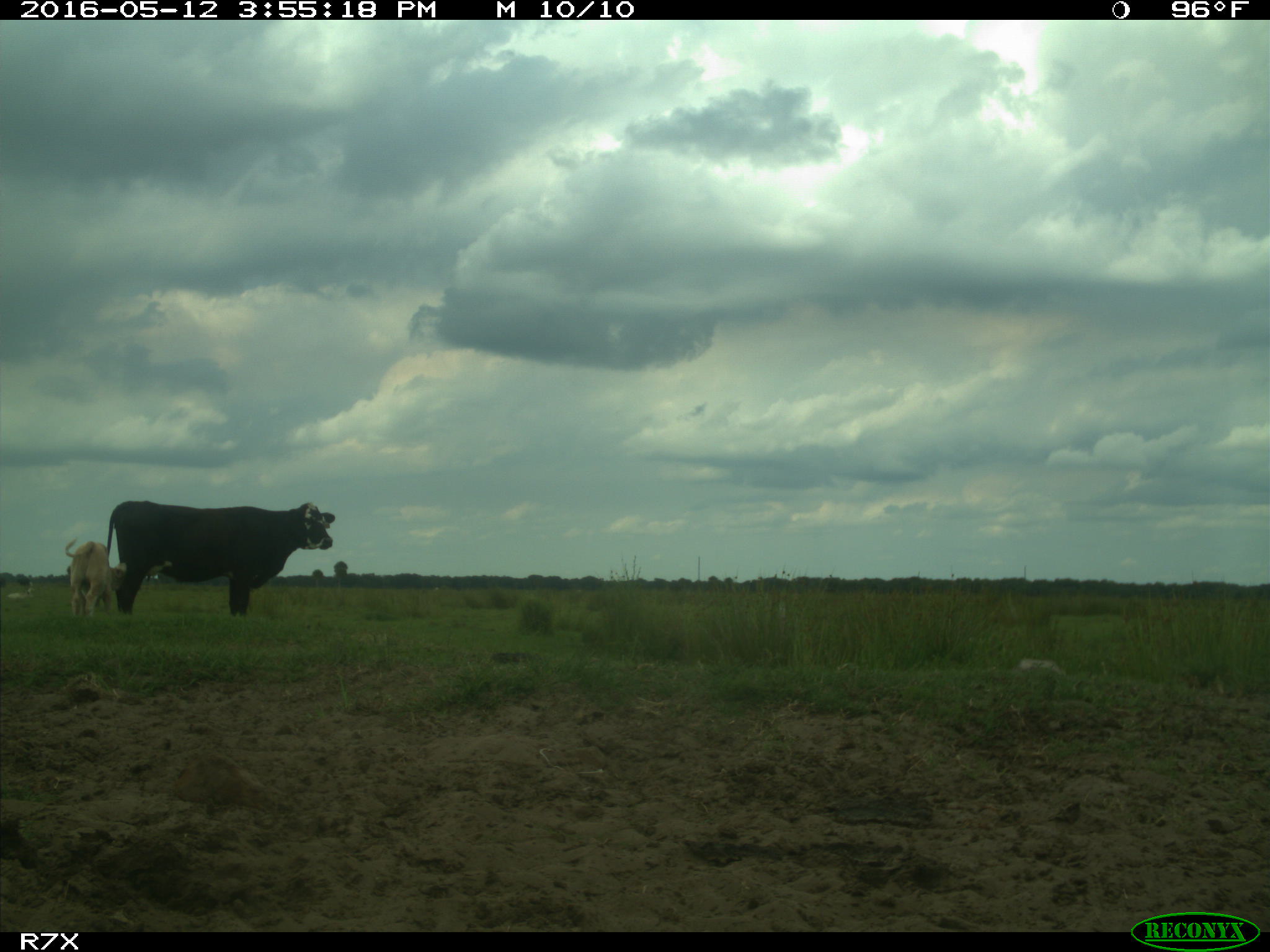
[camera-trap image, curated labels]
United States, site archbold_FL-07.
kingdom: Animalia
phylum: Chordata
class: Mammalia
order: Artiodactyla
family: Bovidae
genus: Bos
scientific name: Bos taurus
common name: domestic cow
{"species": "Bos taurus (domestic cow)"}